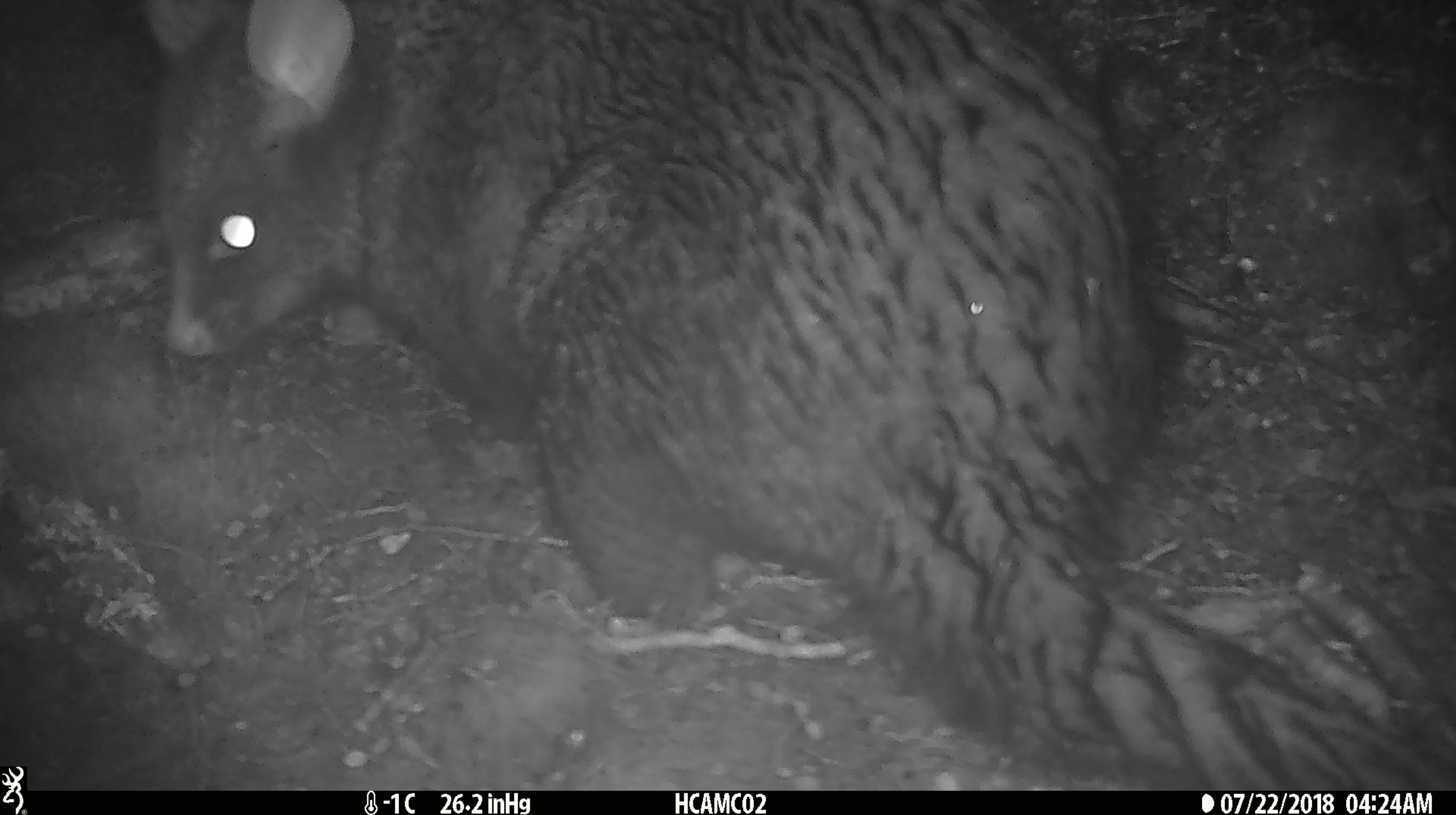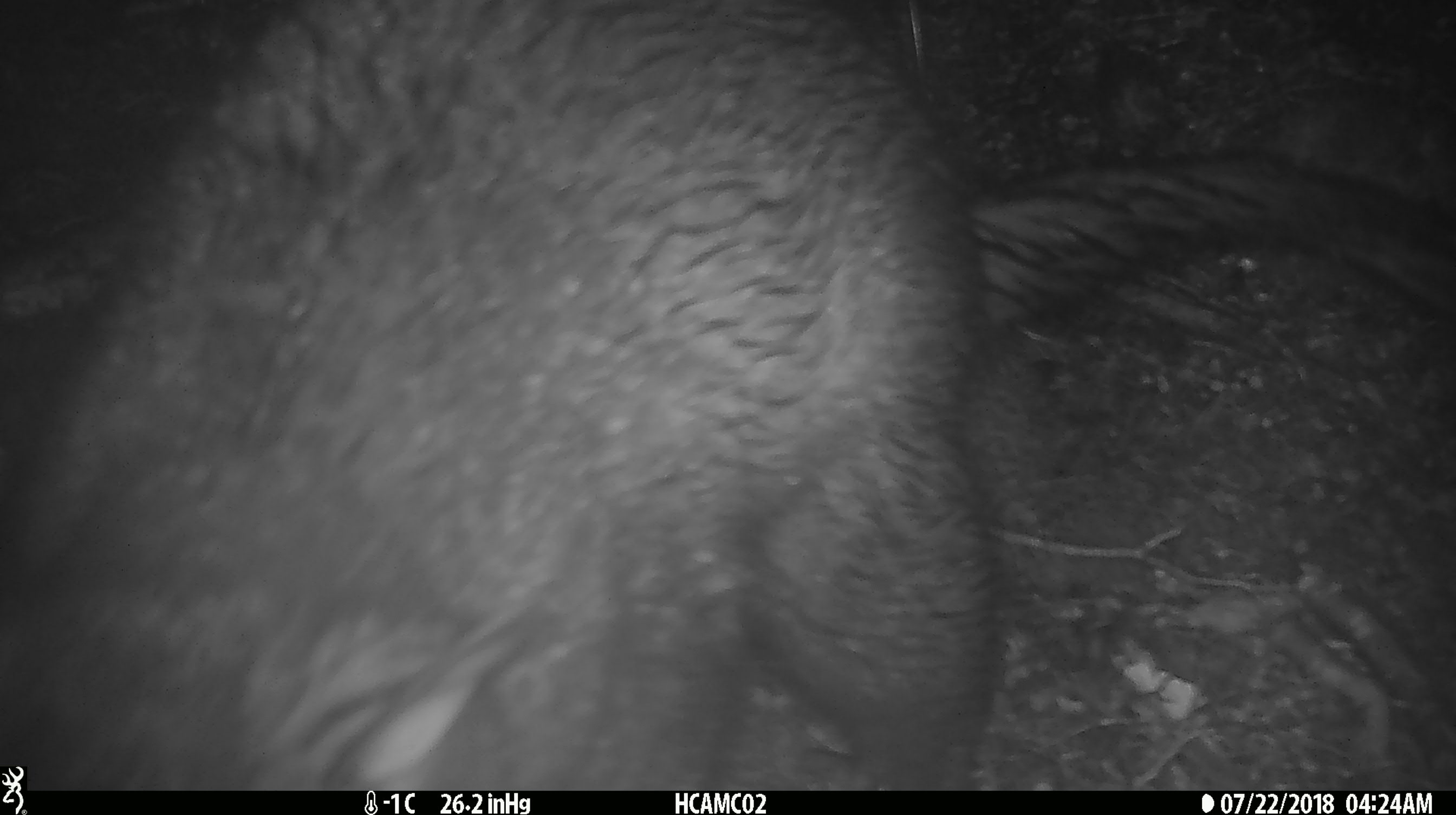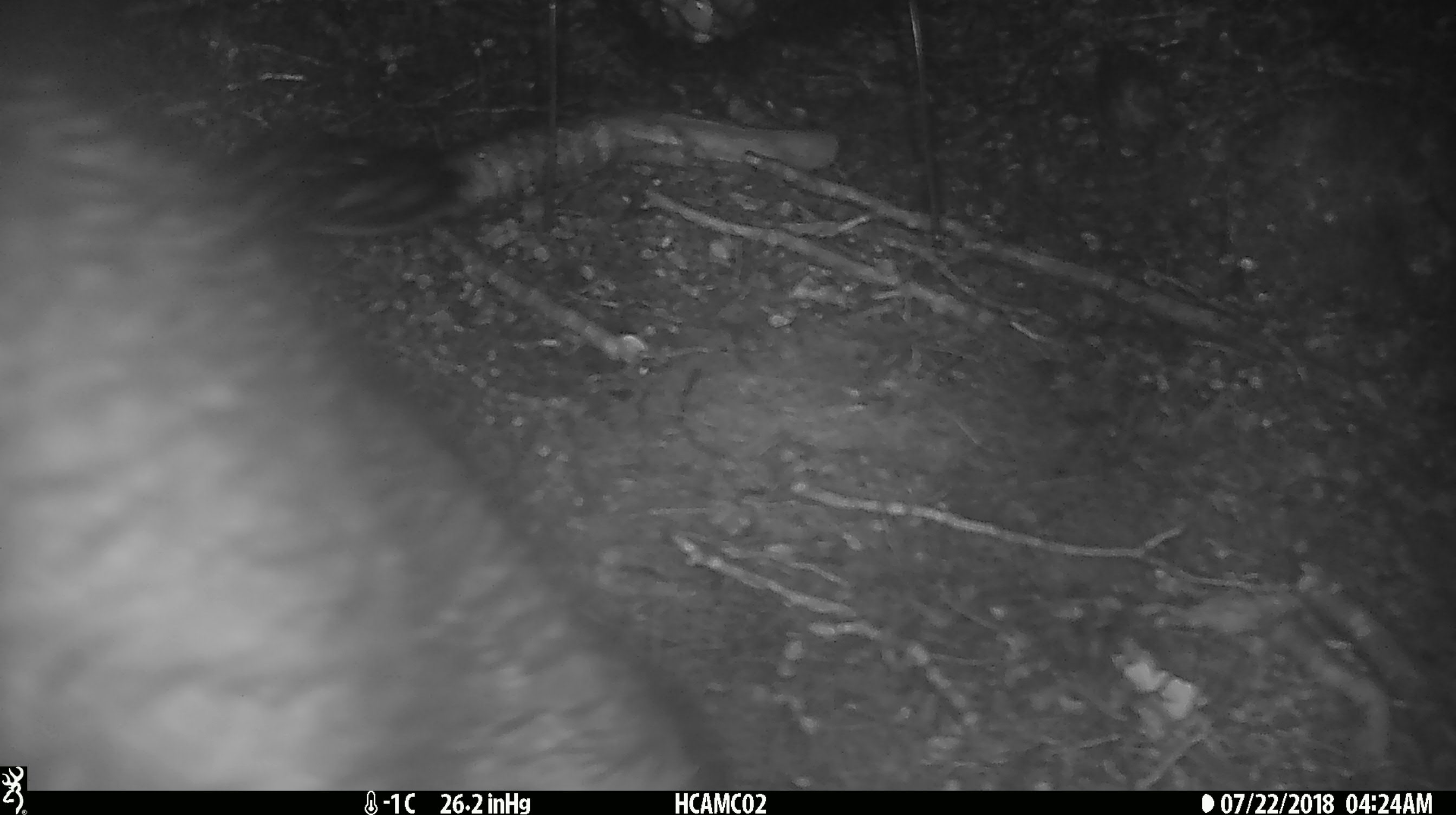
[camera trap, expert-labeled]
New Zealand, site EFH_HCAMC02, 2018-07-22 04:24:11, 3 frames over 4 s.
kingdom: Animalia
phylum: Chordata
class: Mammalia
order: Diprotodontia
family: Phalangeridae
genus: Trichosurus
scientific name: Trichosurus vulpecula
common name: common brushtail possum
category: possum